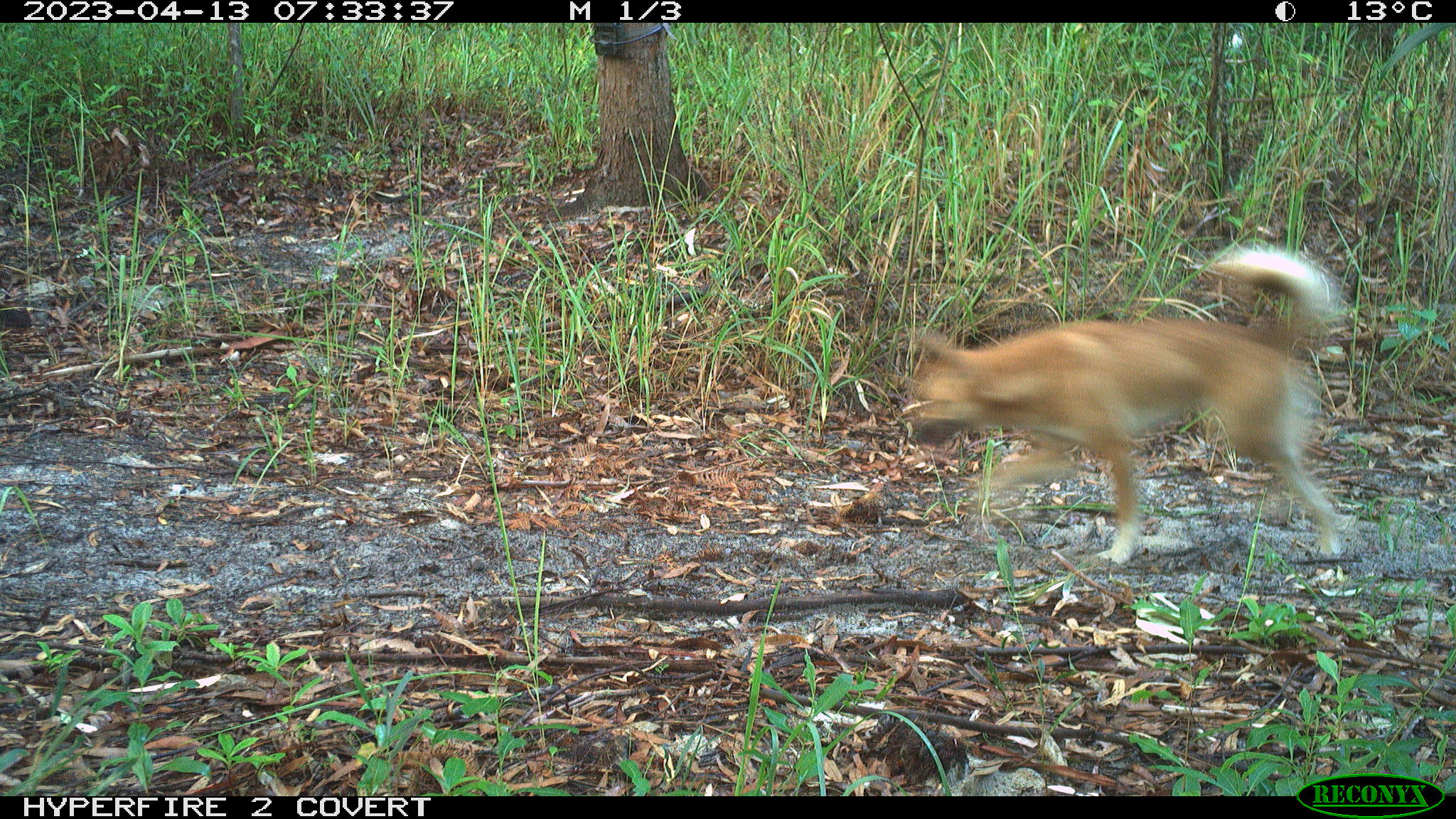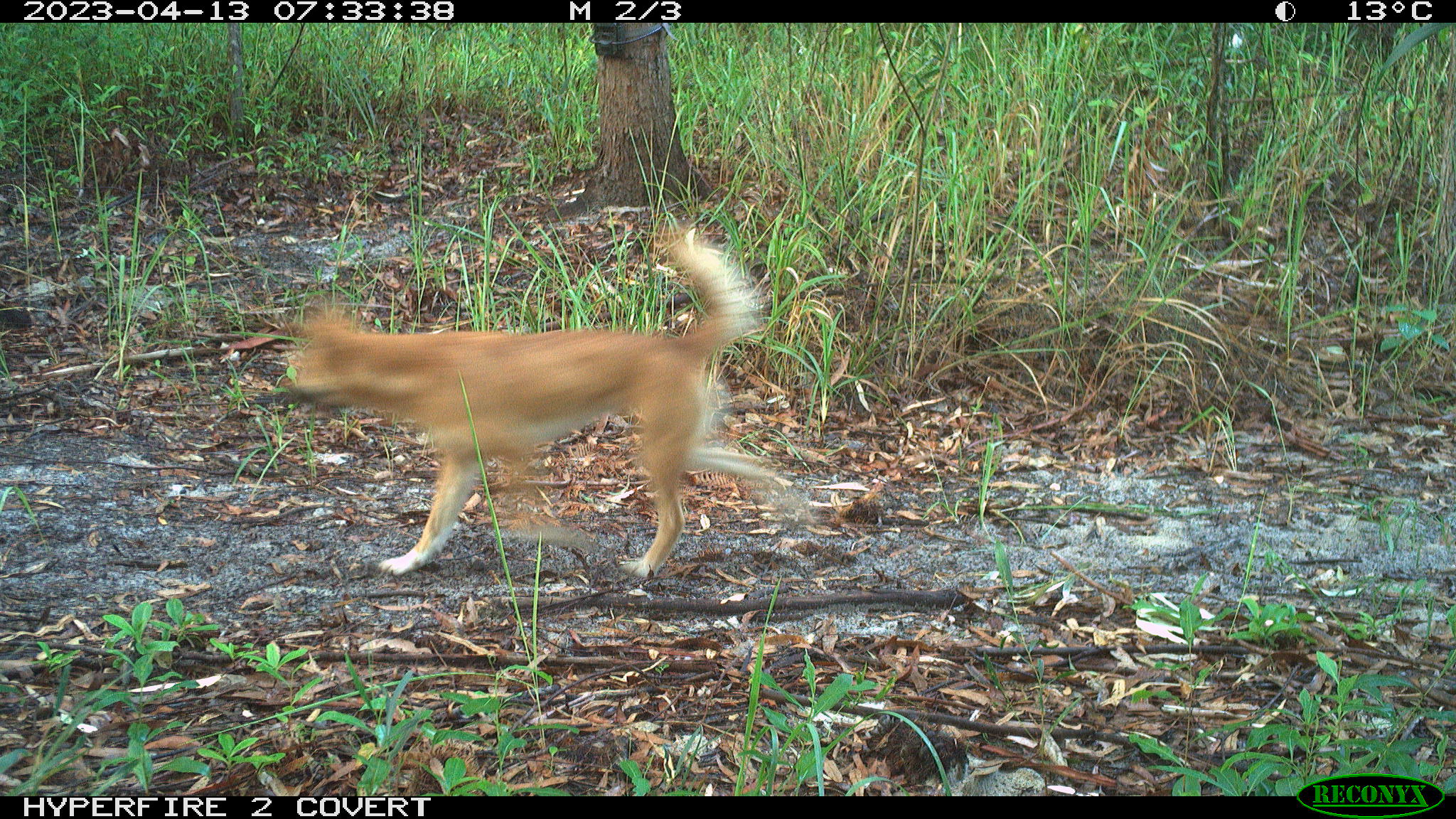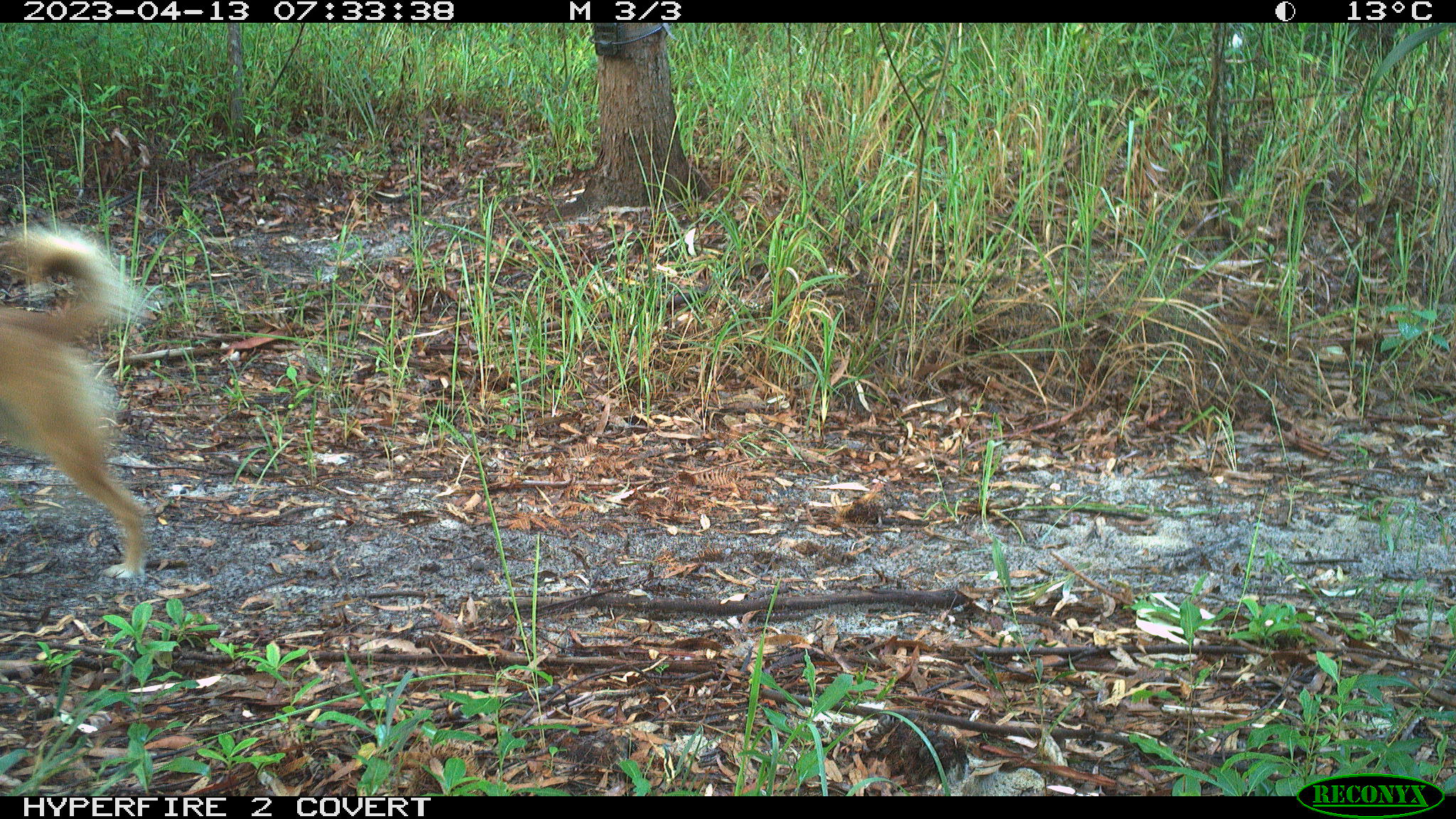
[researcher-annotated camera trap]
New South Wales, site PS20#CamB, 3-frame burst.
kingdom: Animalia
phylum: Chordata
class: Mammalia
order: Carnivora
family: Canidae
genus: Canis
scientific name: Canis familiaris dingo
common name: dingo